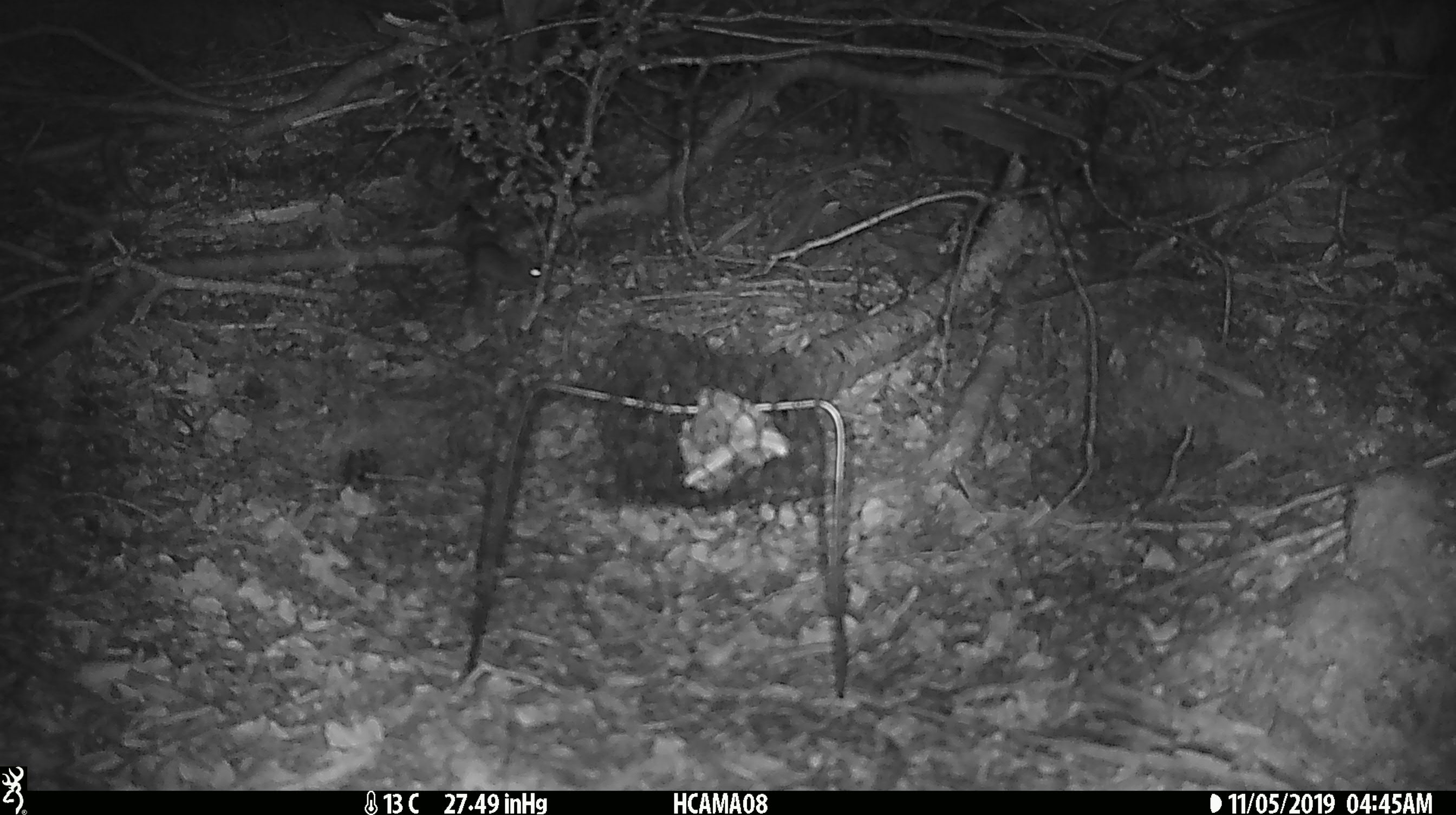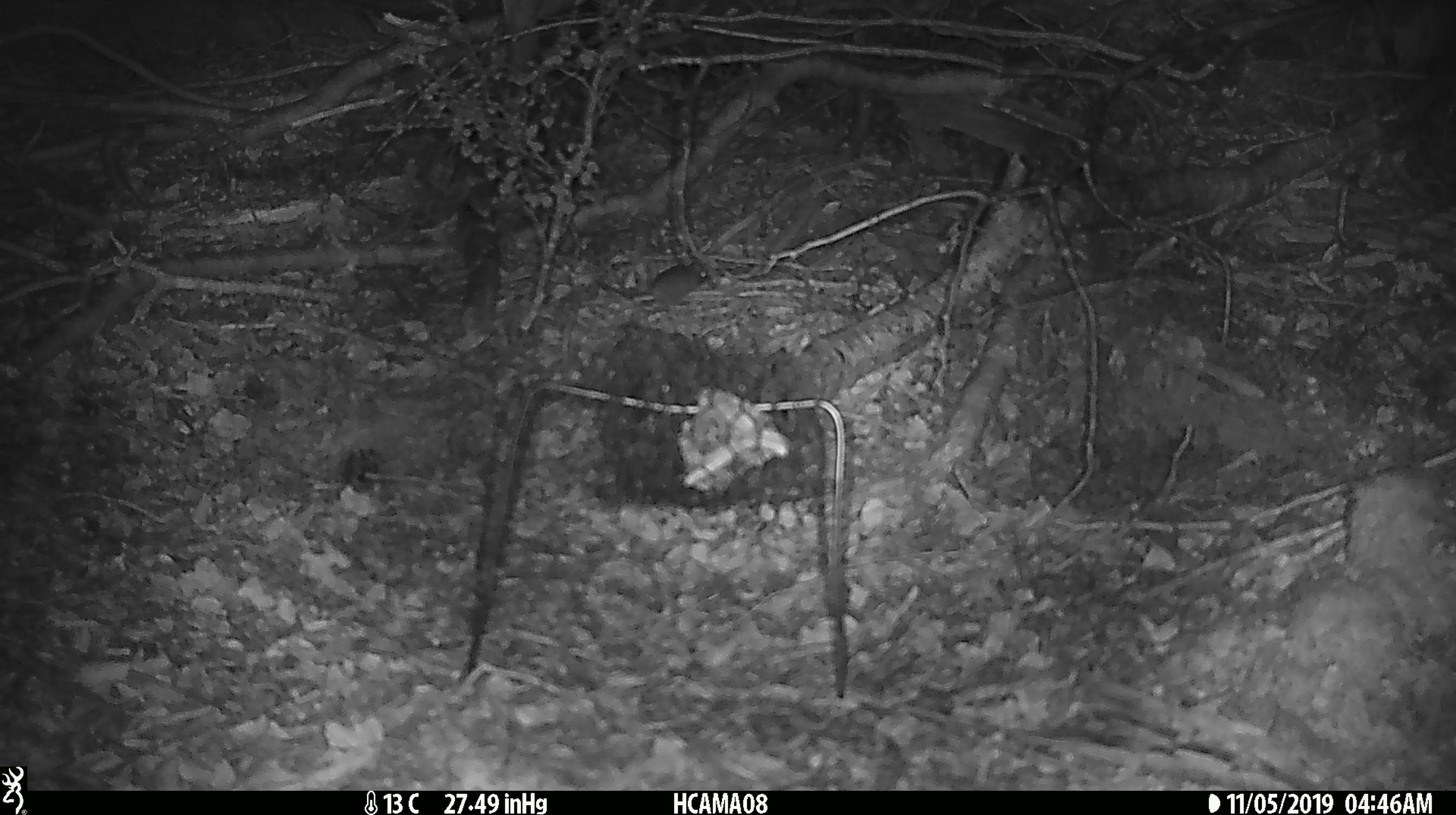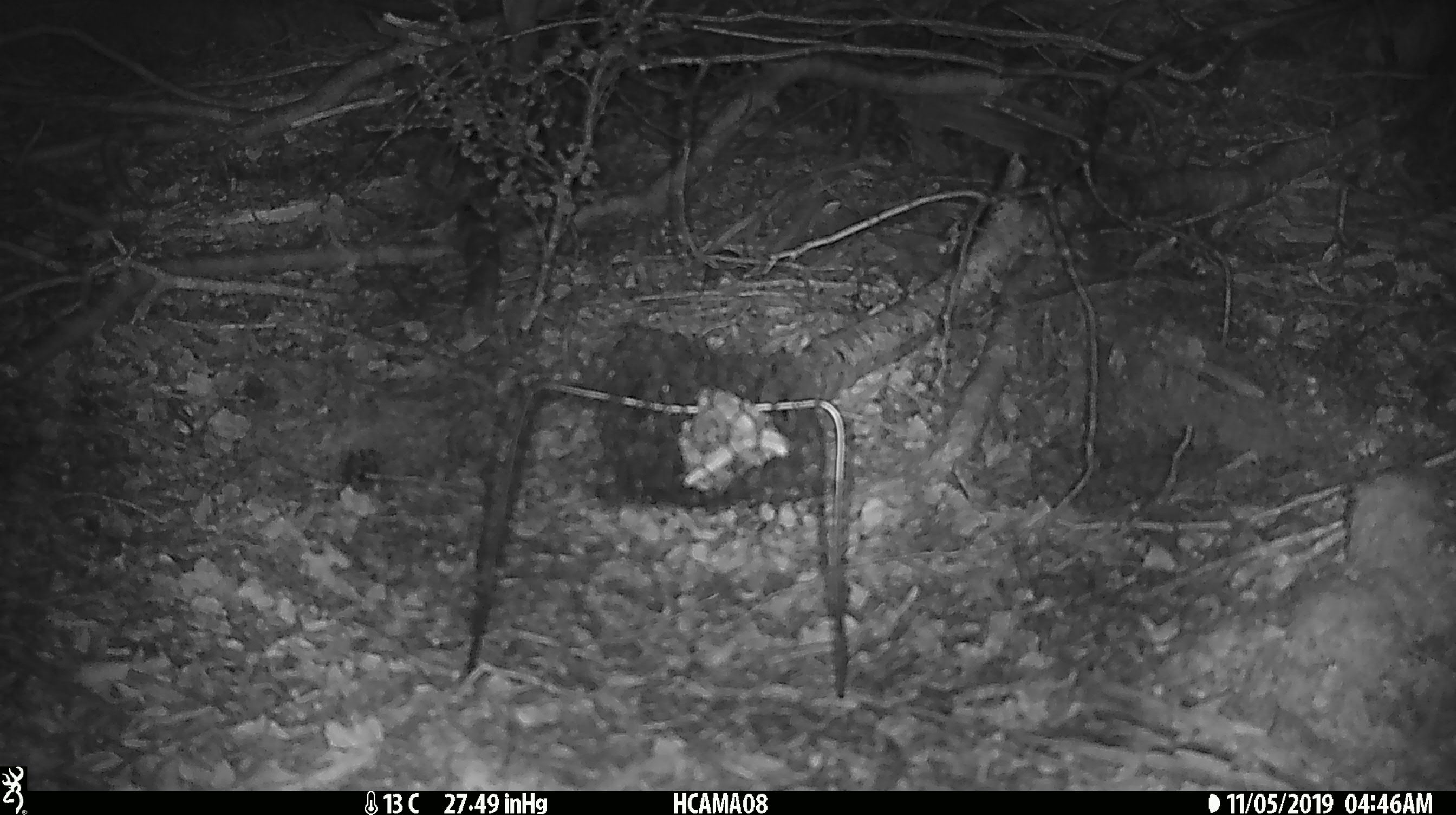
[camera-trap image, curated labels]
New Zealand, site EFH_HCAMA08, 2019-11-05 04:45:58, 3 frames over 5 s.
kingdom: Animalia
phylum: Chordata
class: Mammalia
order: Rodentia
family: Muridae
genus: Mus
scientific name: Mus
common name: mouse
Mouse (Mus).